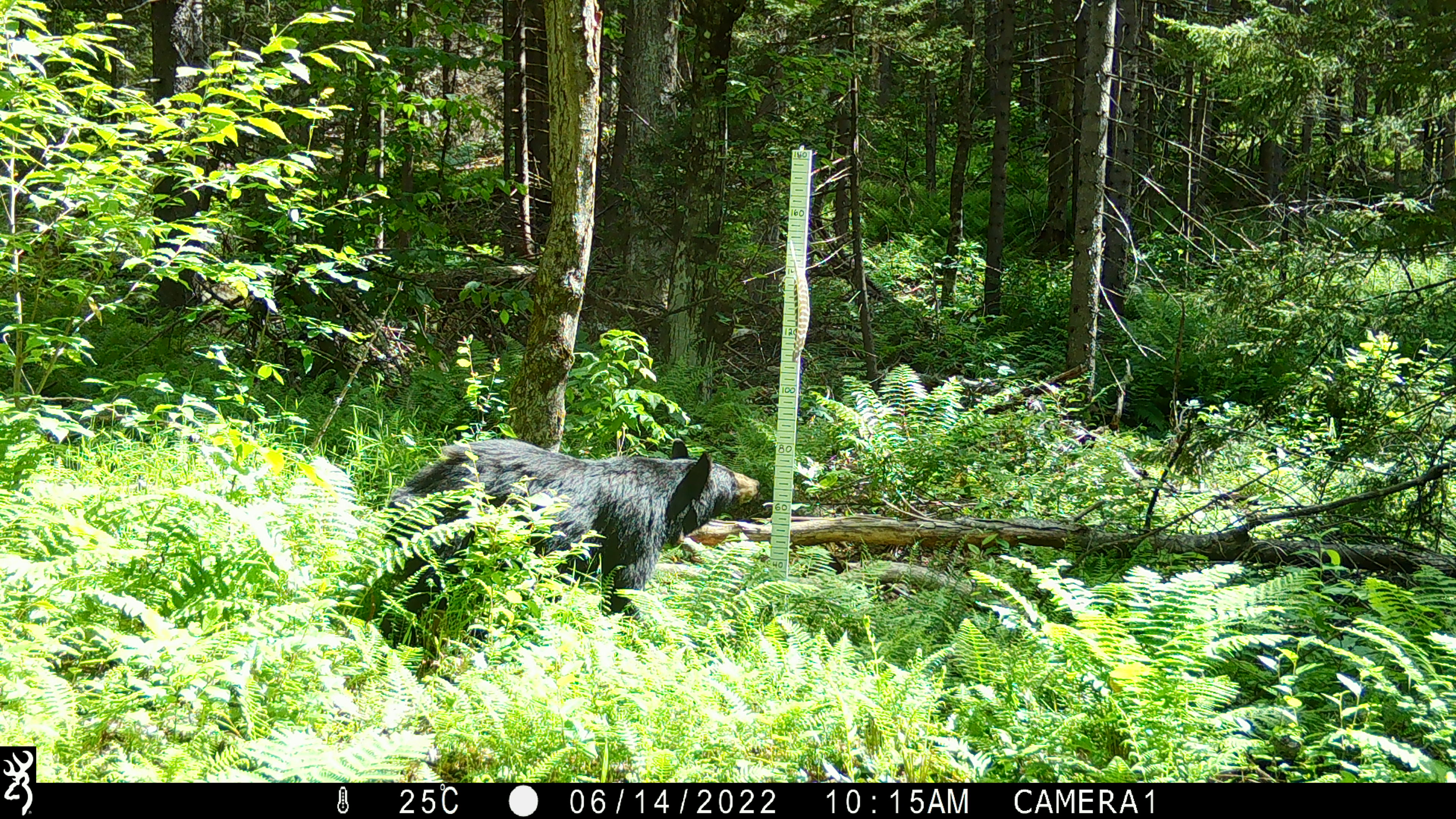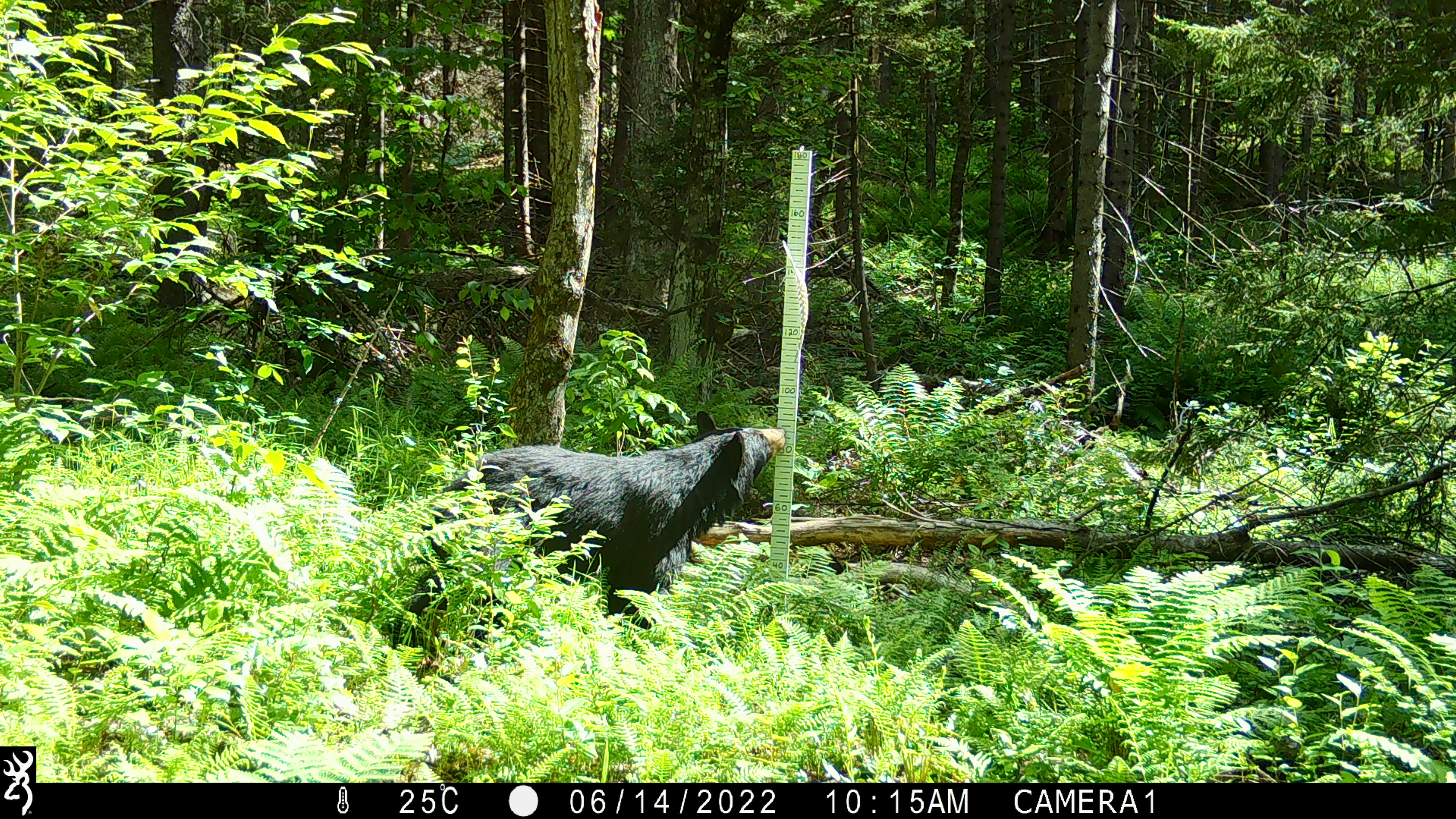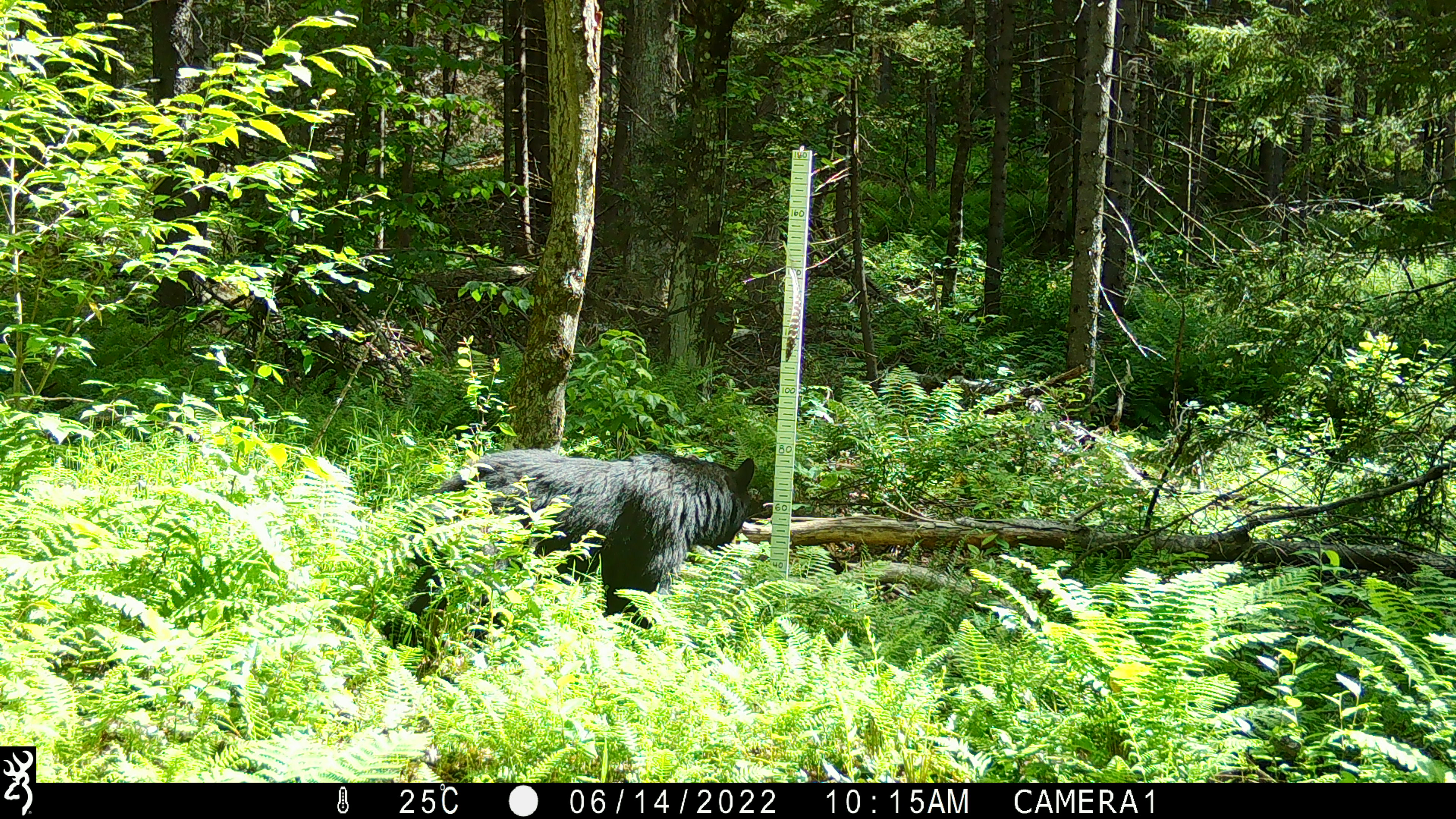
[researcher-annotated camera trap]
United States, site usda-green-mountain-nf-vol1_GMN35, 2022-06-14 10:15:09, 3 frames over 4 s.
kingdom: Animalia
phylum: Chordata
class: Mammalia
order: Carnivora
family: Ursidae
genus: Ursus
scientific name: Ursus americanus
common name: black bear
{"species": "black bear (Ursus americanus)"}